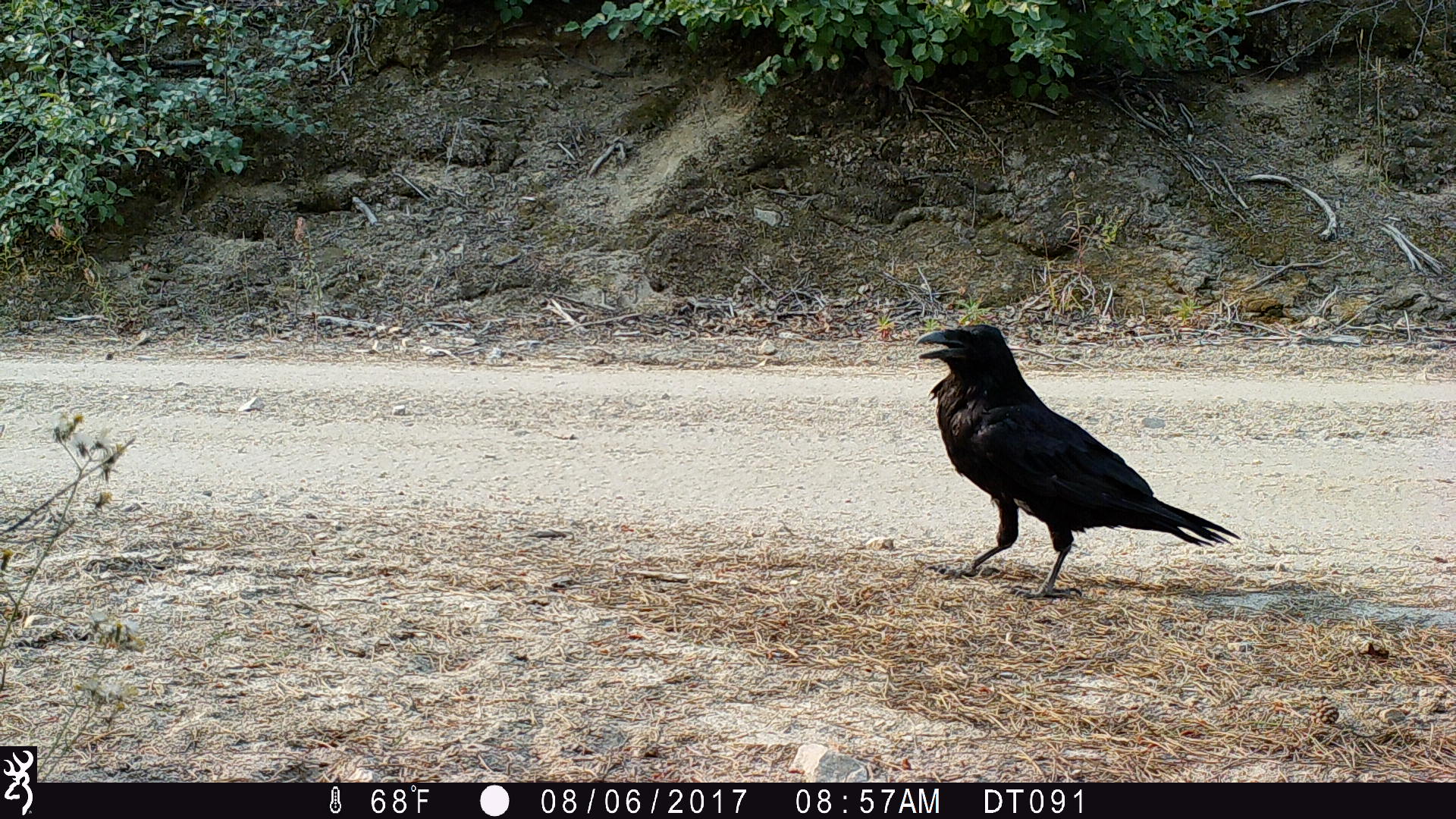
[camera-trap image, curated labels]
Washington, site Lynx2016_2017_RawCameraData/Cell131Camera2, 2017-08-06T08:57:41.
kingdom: Animalia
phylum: Chordata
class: Aves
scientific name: Aves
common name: birds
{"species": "Aves (birds)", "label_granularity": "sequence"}